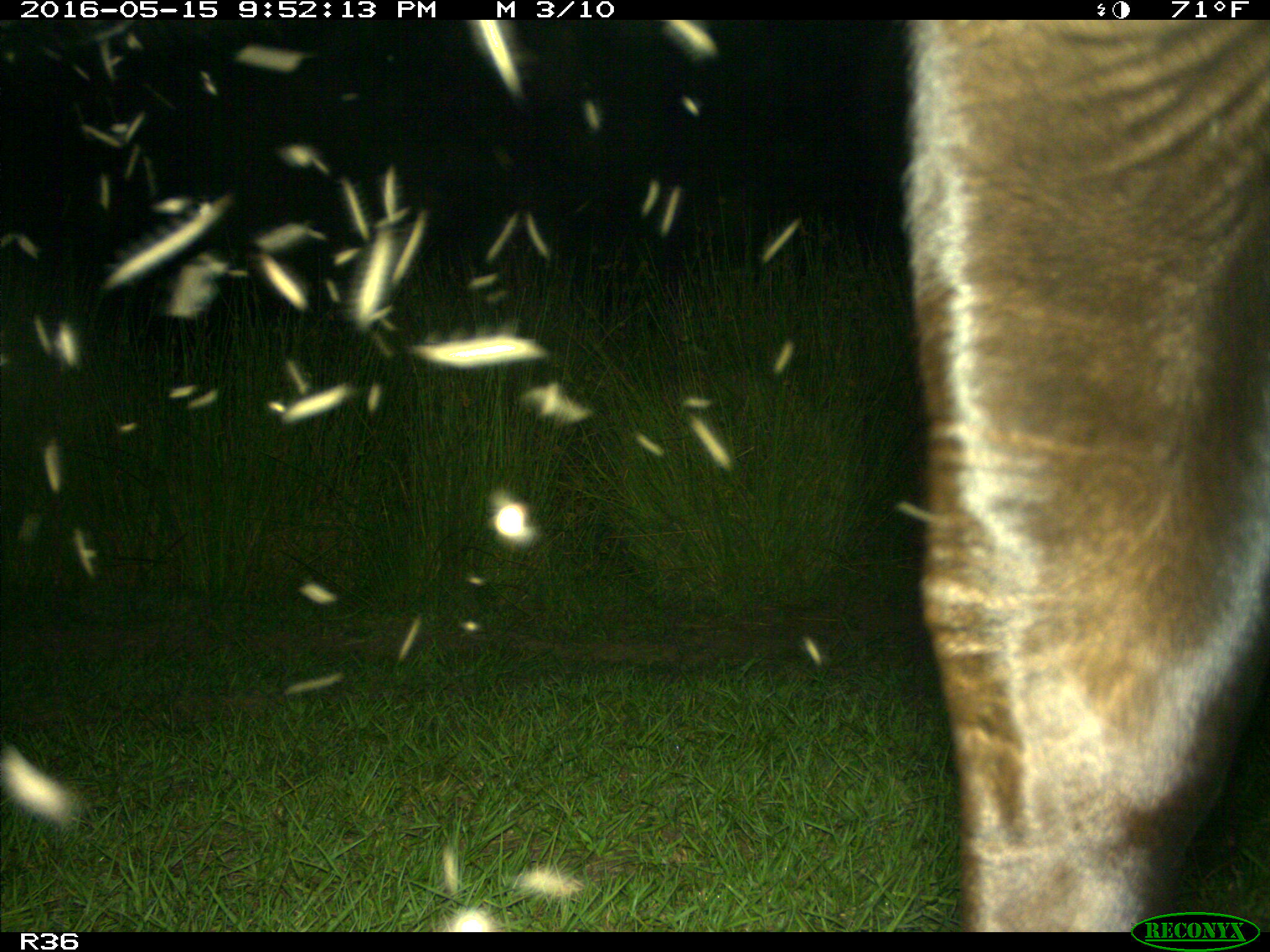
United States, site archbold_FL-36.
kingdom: Animalia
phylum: Chordata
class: Mammalia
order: Artiodactyla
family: Bovidae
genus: Bos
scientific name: Bos taurus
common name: domestic cow